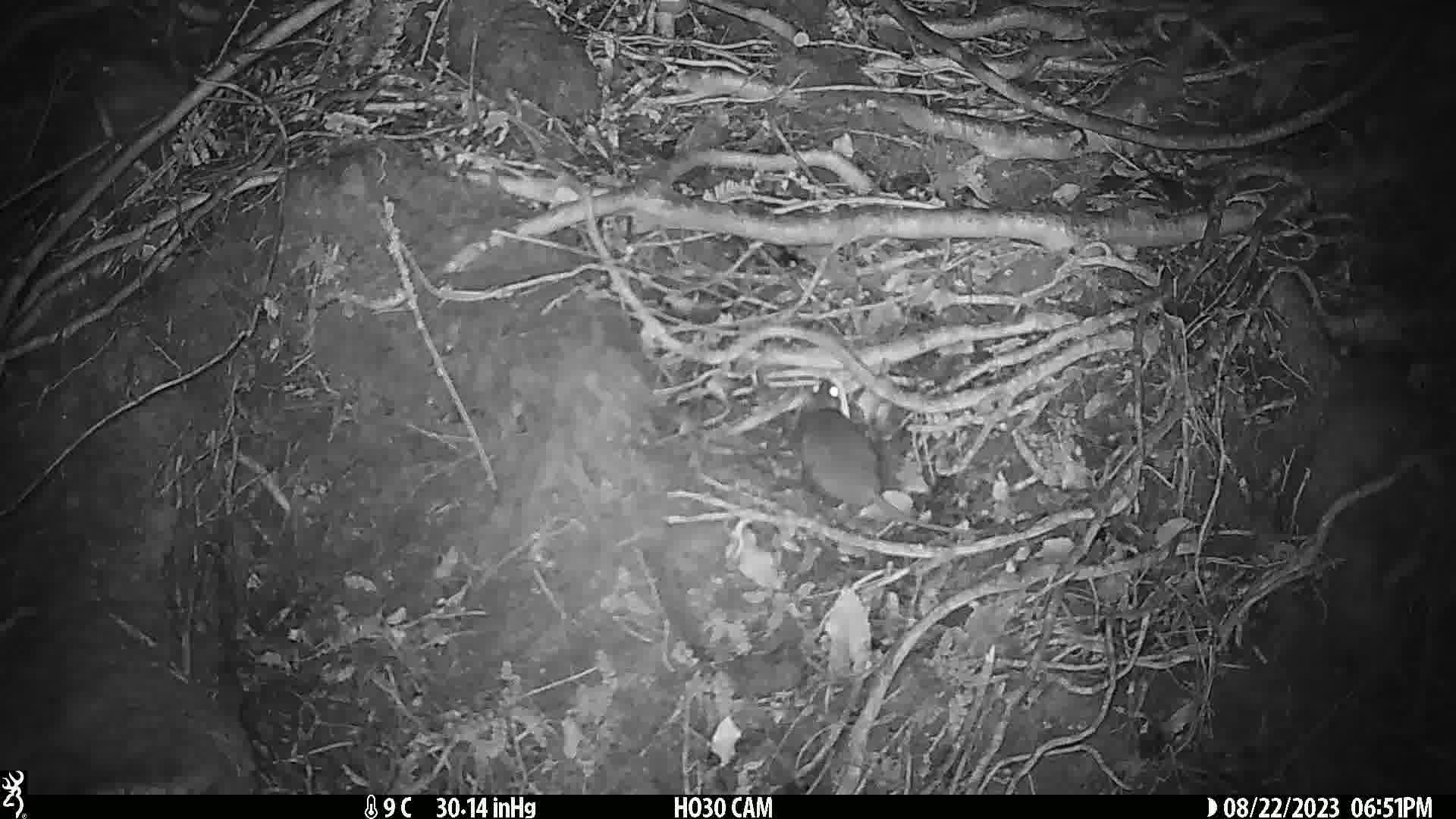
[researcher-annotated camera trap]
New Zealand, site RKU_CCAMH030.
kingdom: Animalia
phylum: Chordata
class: Mammalia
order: Rodentia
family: Muridae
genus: Rattus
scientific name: Rattus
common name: rat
Rat (Rattus).